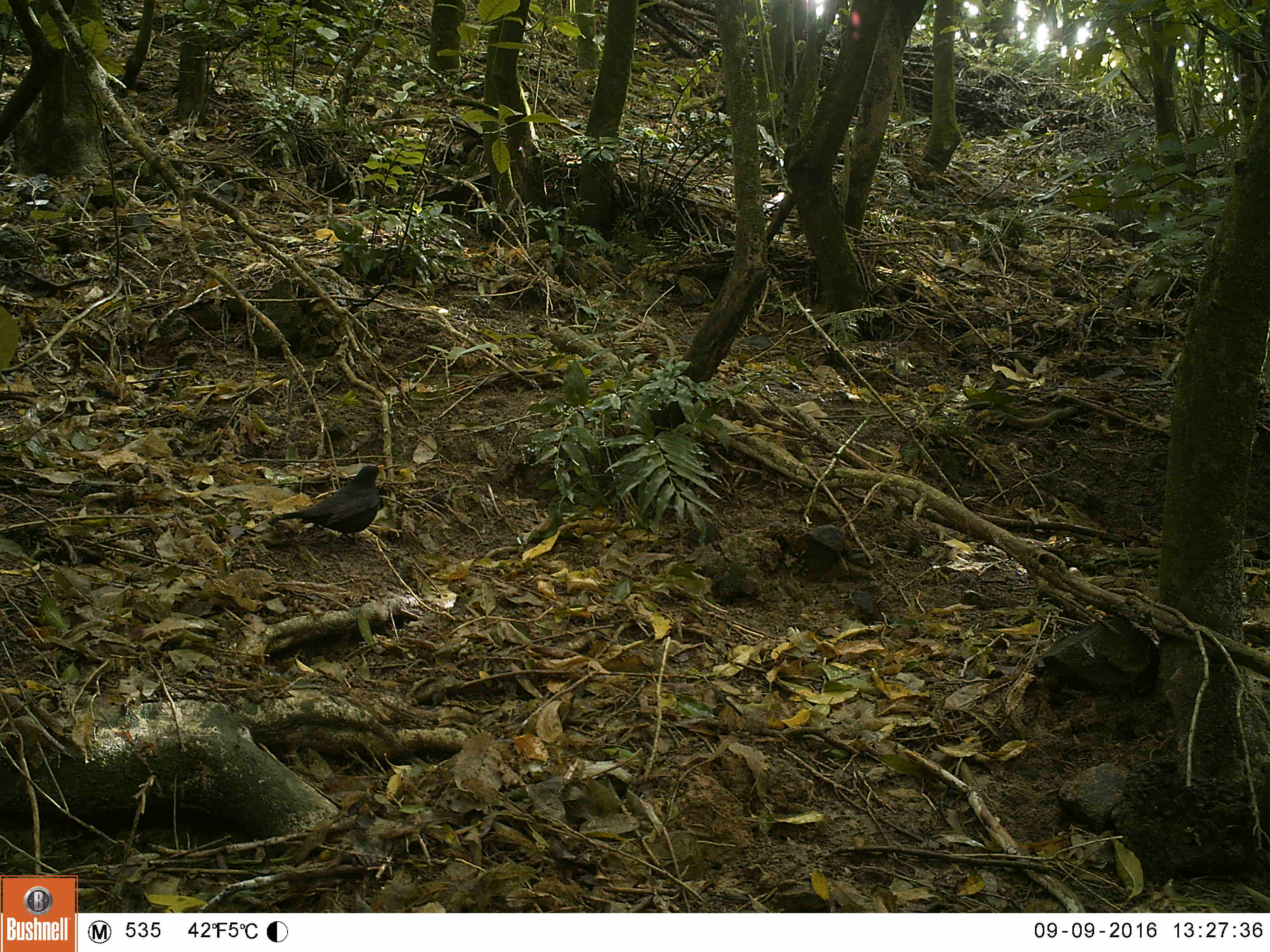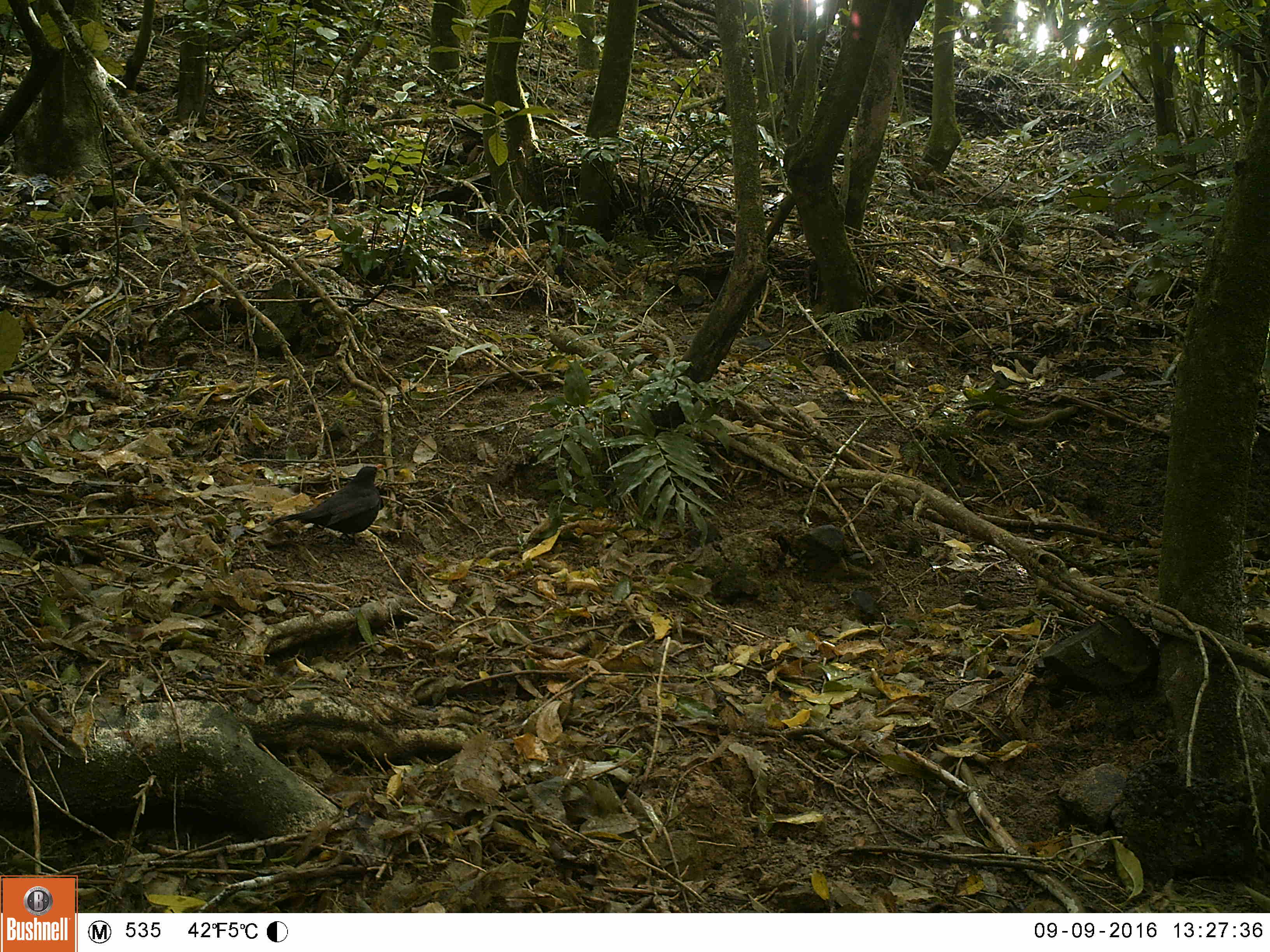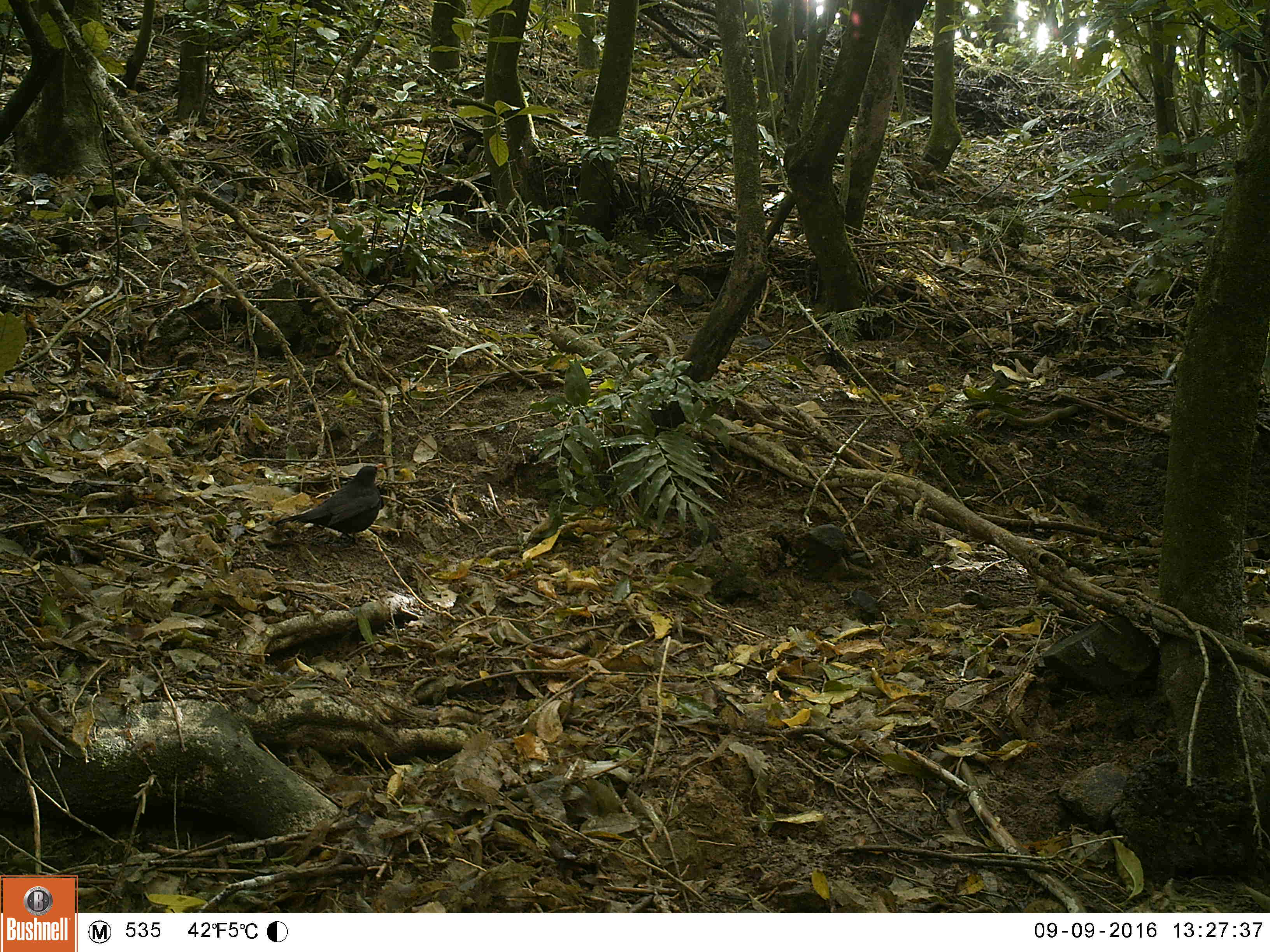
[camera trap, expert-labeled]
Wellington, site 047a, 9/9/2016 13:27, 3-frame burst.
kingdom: Animalia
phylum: Chordata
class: Aves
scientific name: Aves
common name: bird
Bird (Aves).